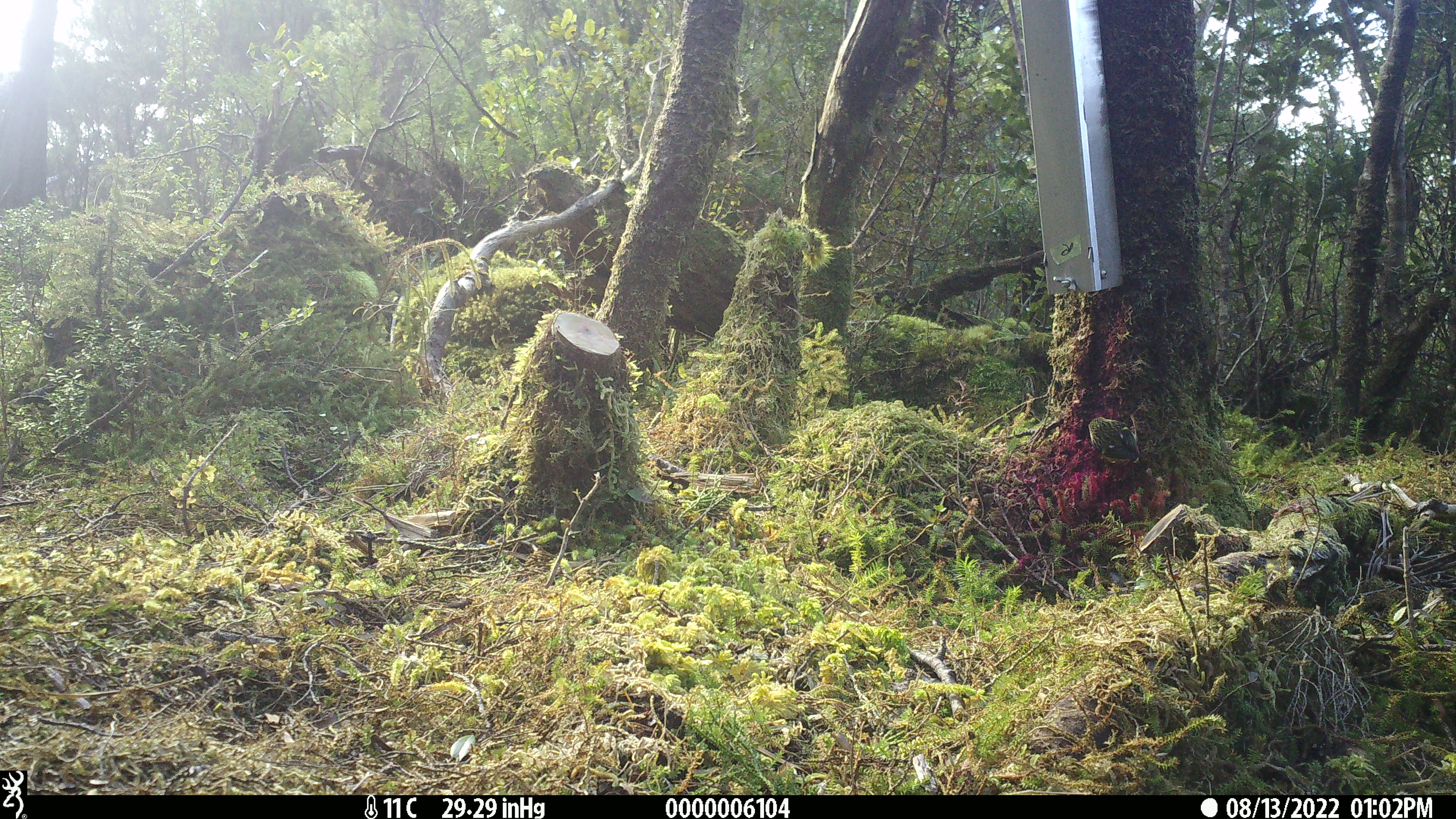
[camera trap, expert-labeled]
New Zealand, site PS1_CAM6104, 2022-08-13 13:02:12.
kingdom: Animalia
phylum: Chordata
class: Aves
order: Passeriformes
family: Acanthisittidae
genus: Acanthisitta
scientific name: Acanthisitta chloris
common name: rifleman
Rifleman (Acanthisitta chloris).